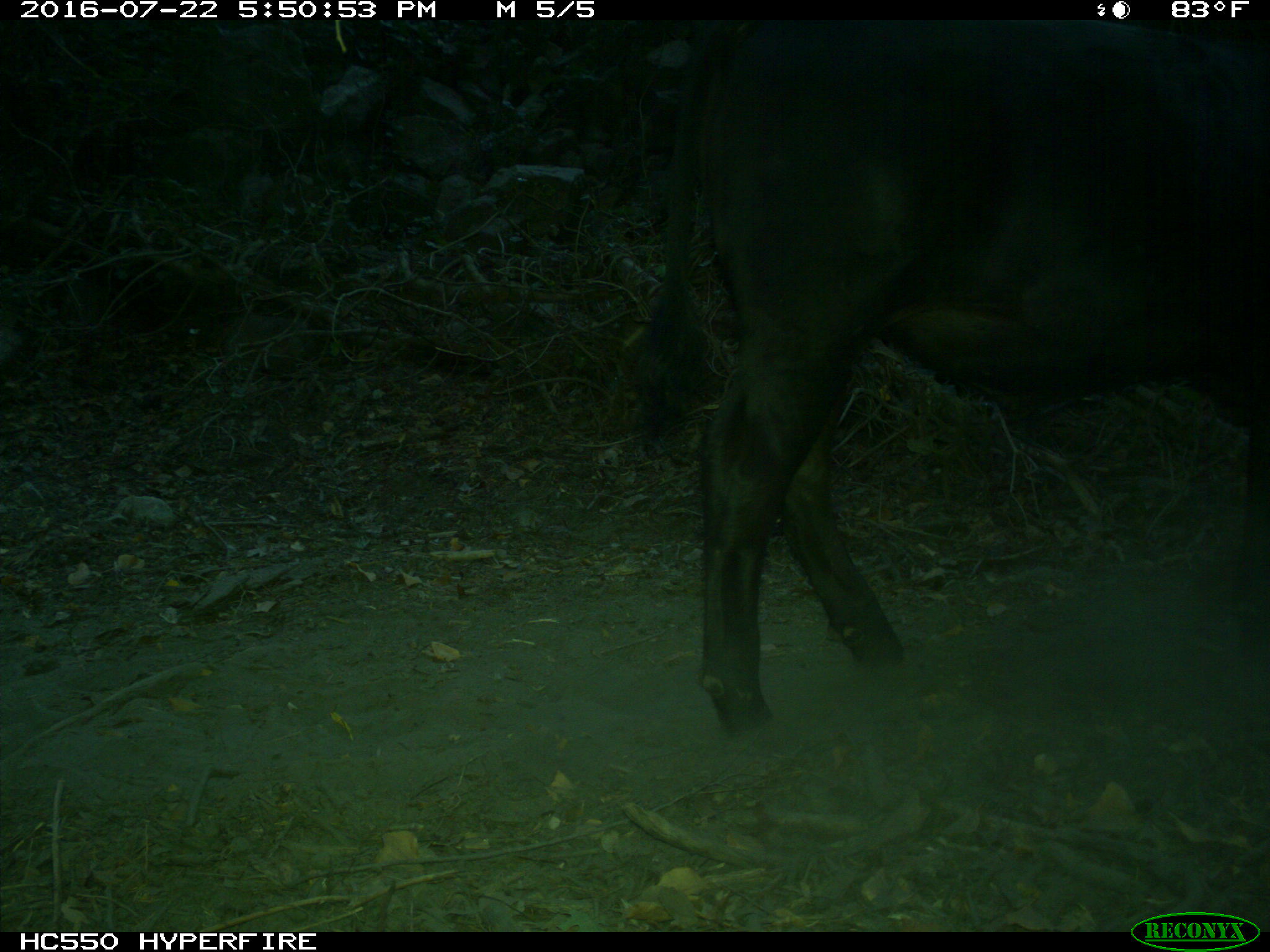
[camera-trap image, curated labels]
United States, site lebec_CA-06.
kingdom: Animalia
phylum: Chordata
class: Mammalia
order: Artiodactyla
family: Bovidae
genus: Bos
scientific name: Bos taurus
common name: domestic cow